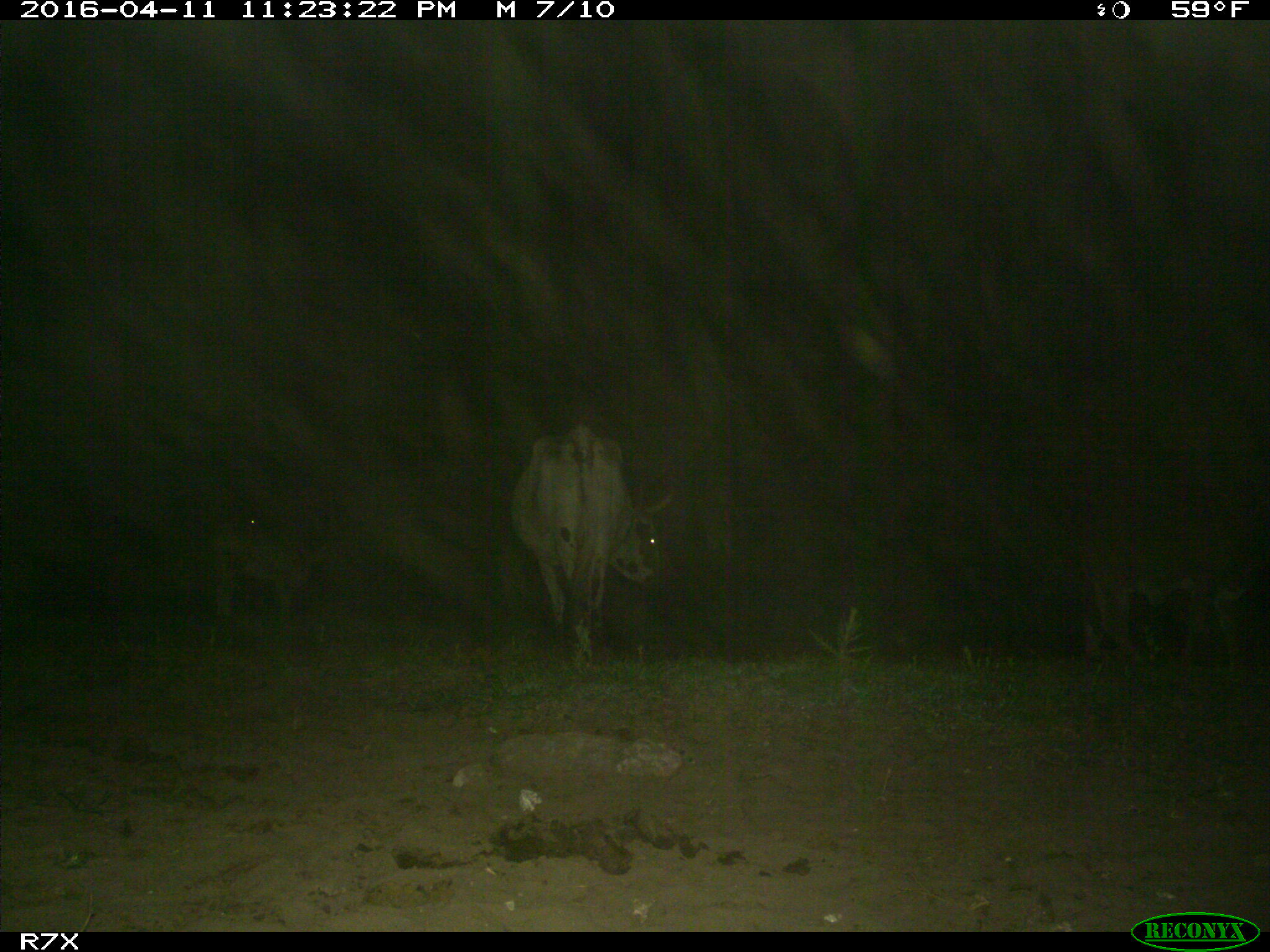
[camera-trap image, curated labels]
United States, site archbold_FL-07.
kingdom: Animalia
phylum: Chordata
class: Mammalia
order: Artiodactyla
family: Bovidae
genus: Bos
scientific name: Bos taurus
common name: domestic cow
Bos taurus (domestic cow).